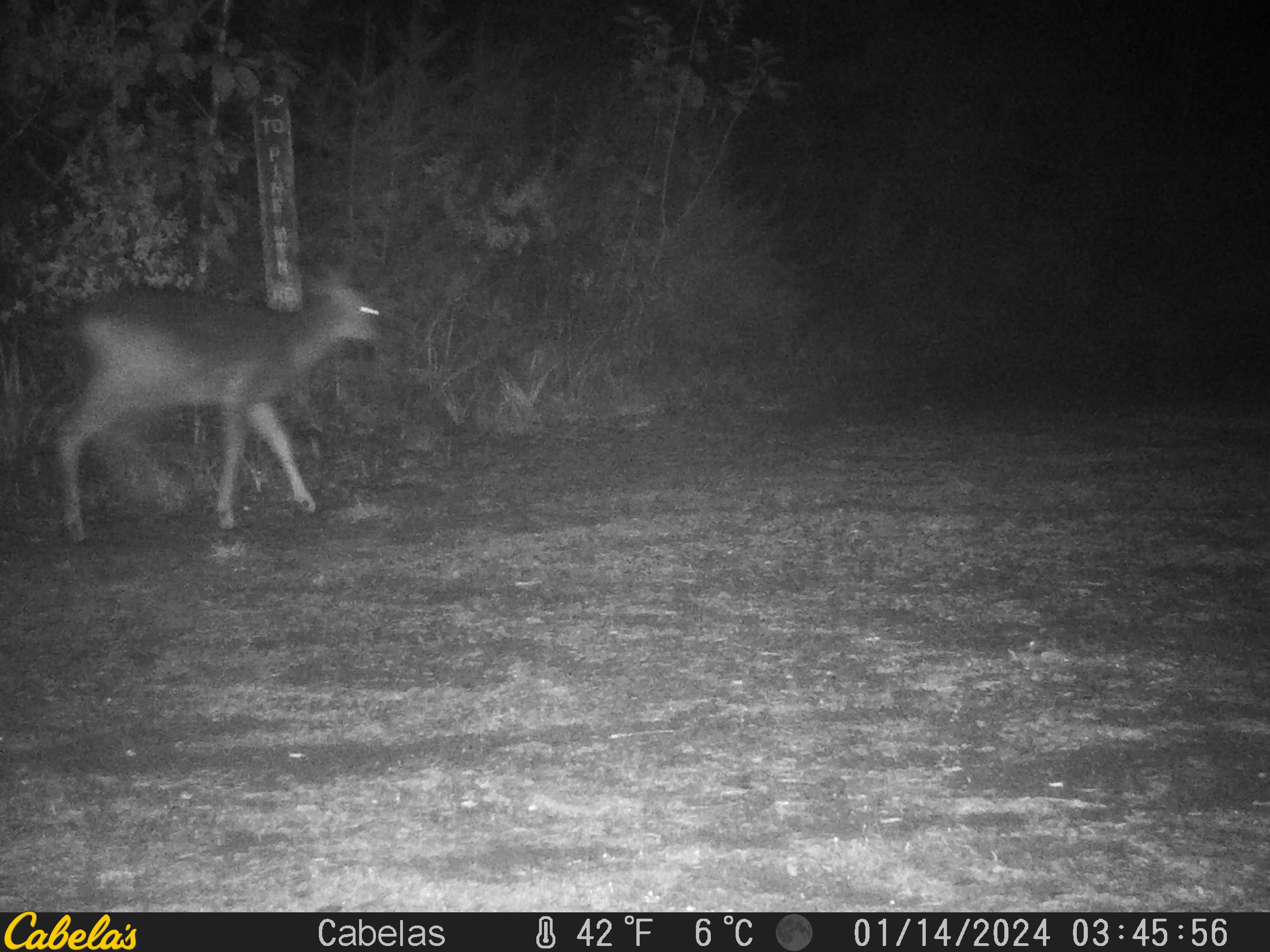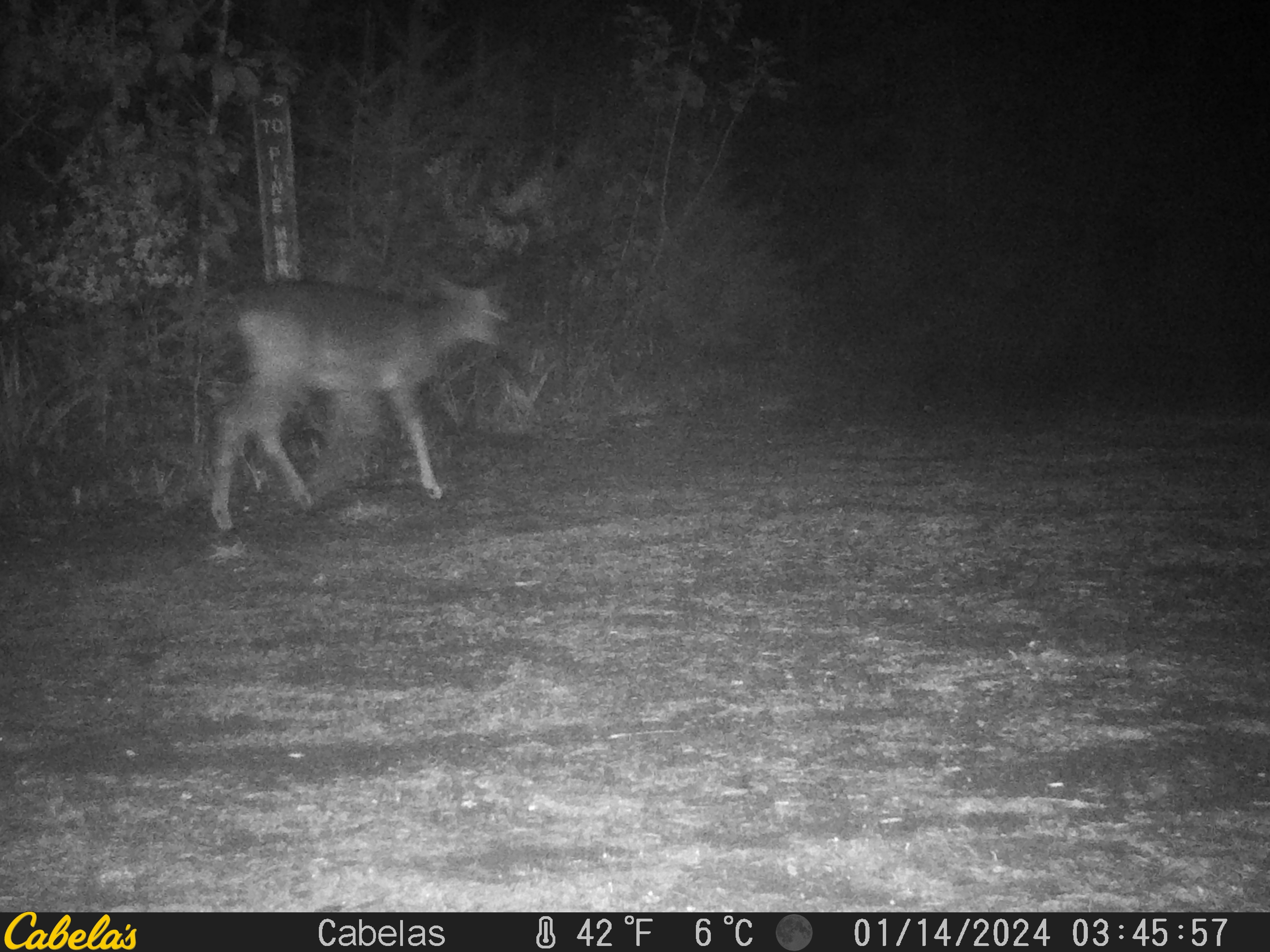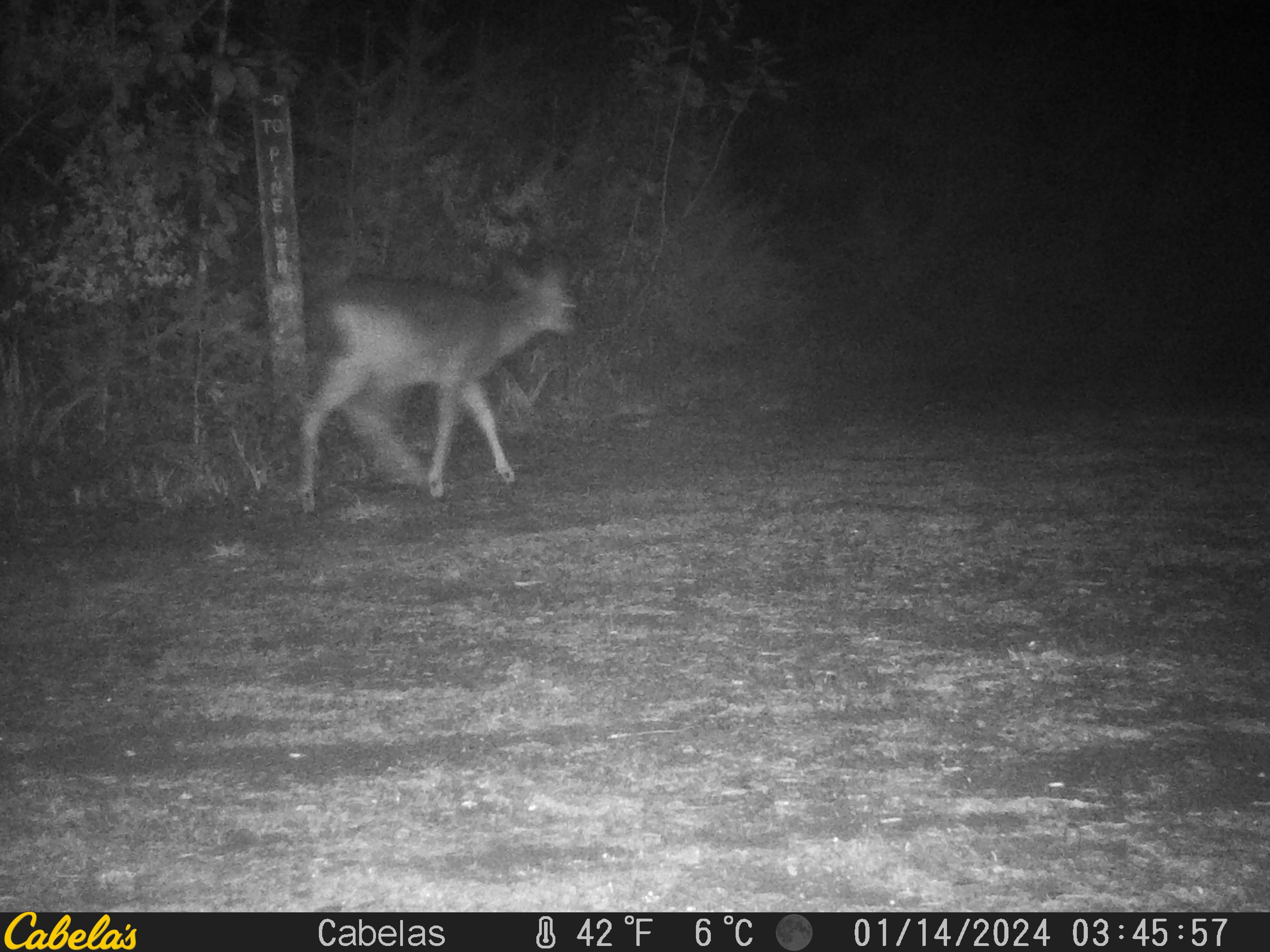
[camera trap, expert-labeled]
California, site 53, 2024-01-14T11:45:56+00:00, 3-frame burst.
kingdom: Animalia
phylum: Chordata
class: Mammalia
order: Artiodactyla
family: Cervidae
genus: Odocoileus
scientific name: Odocoileus hemionus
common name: mule deer